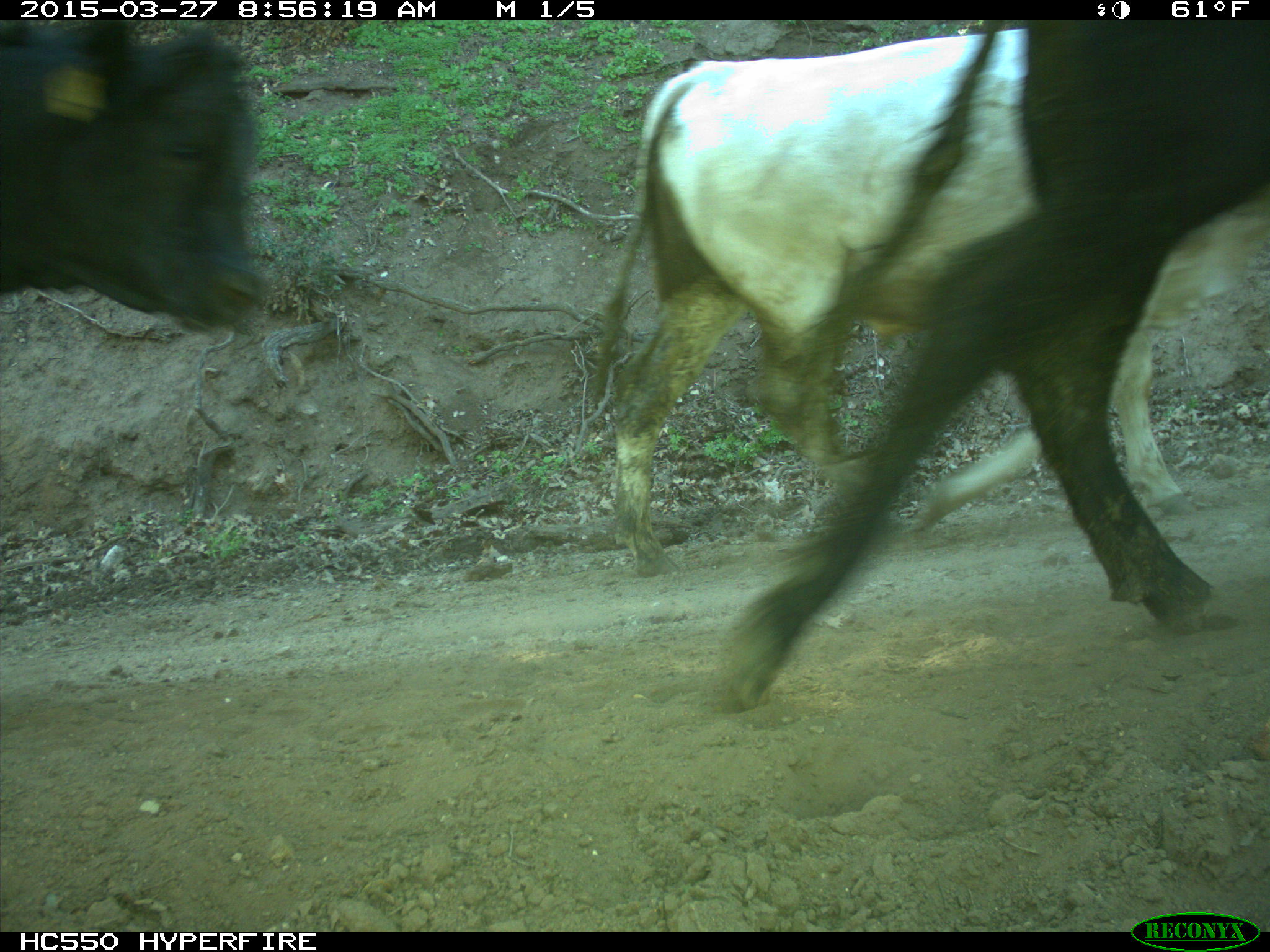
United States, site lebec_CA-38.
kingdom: Animalia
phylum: Chordata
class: Mammalia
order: Artiodactyla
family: Bovidae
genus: Bos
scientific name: Bos taurus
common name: domestic cow